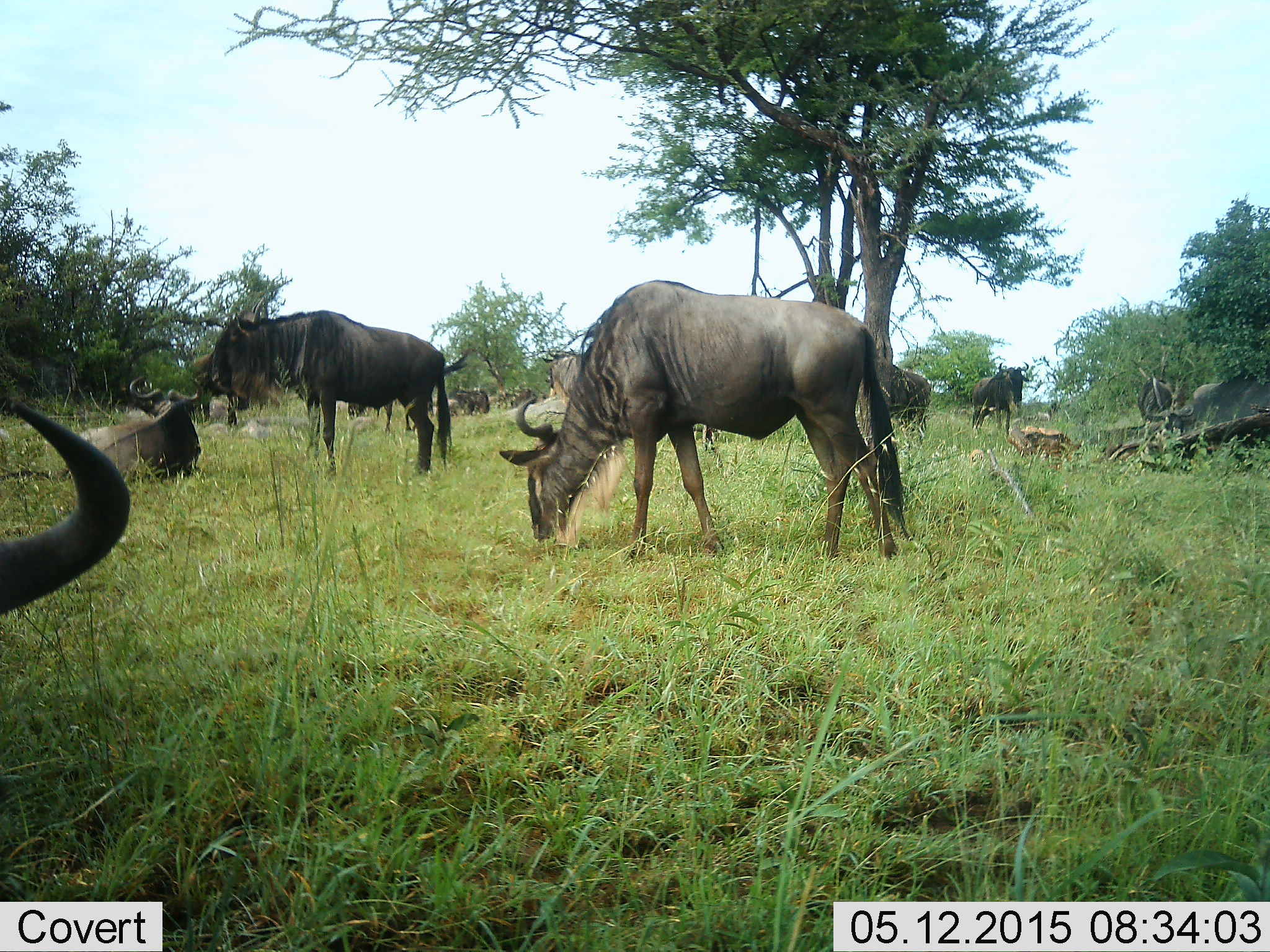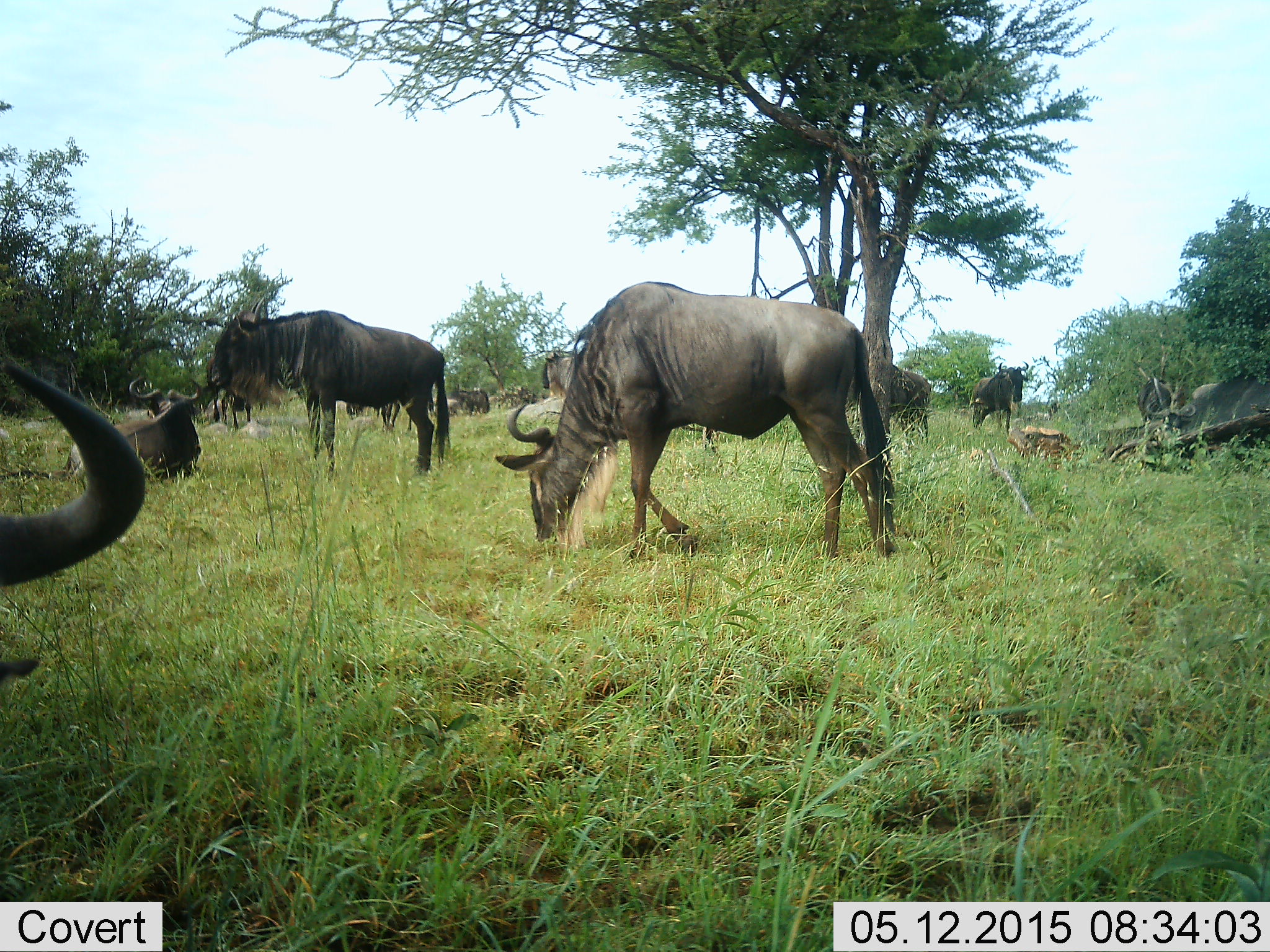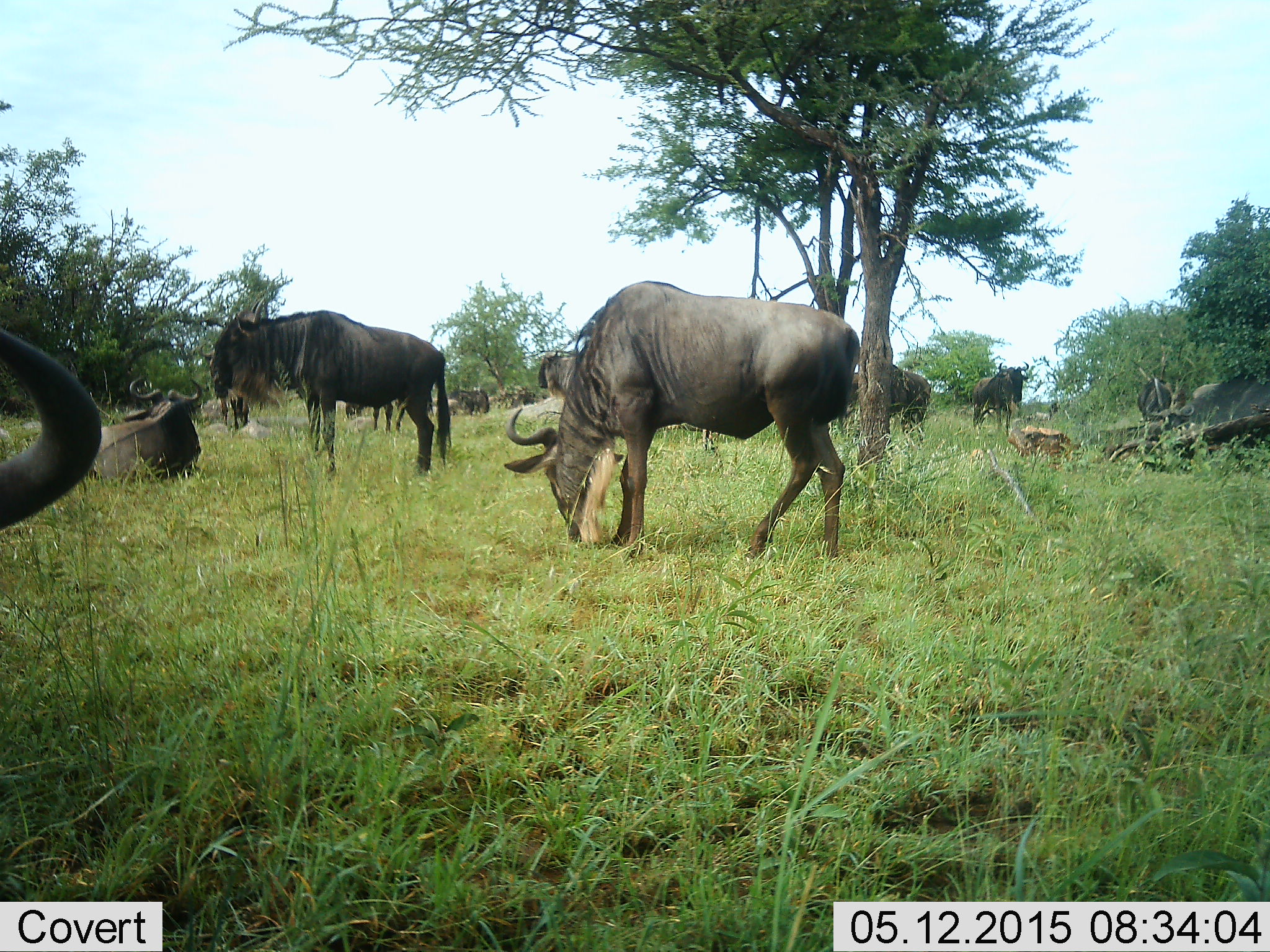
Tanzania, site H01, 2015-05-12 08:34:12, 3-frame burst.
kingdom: Animalia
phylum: Chordata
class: Mammalia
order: Artiodactyla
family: Bovidae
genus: Connochaetes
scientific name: Connochaetes taurinus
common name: blue wildebeest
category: wildebeest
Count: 11-50.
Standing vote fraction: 80%.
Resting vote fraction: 70%.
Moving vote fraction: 30%.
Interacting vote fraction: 0%.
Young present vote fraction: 0%.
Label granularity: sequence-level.